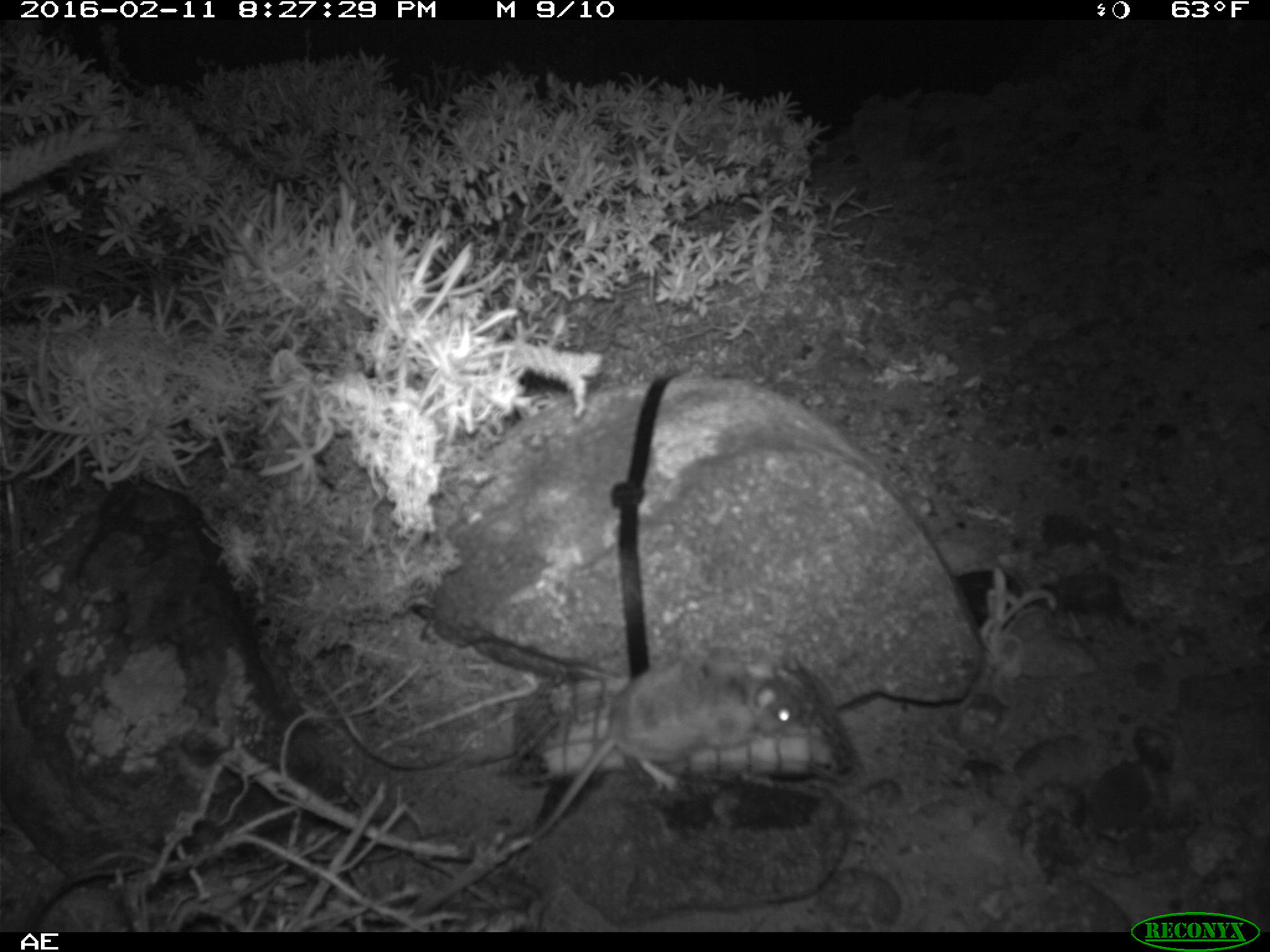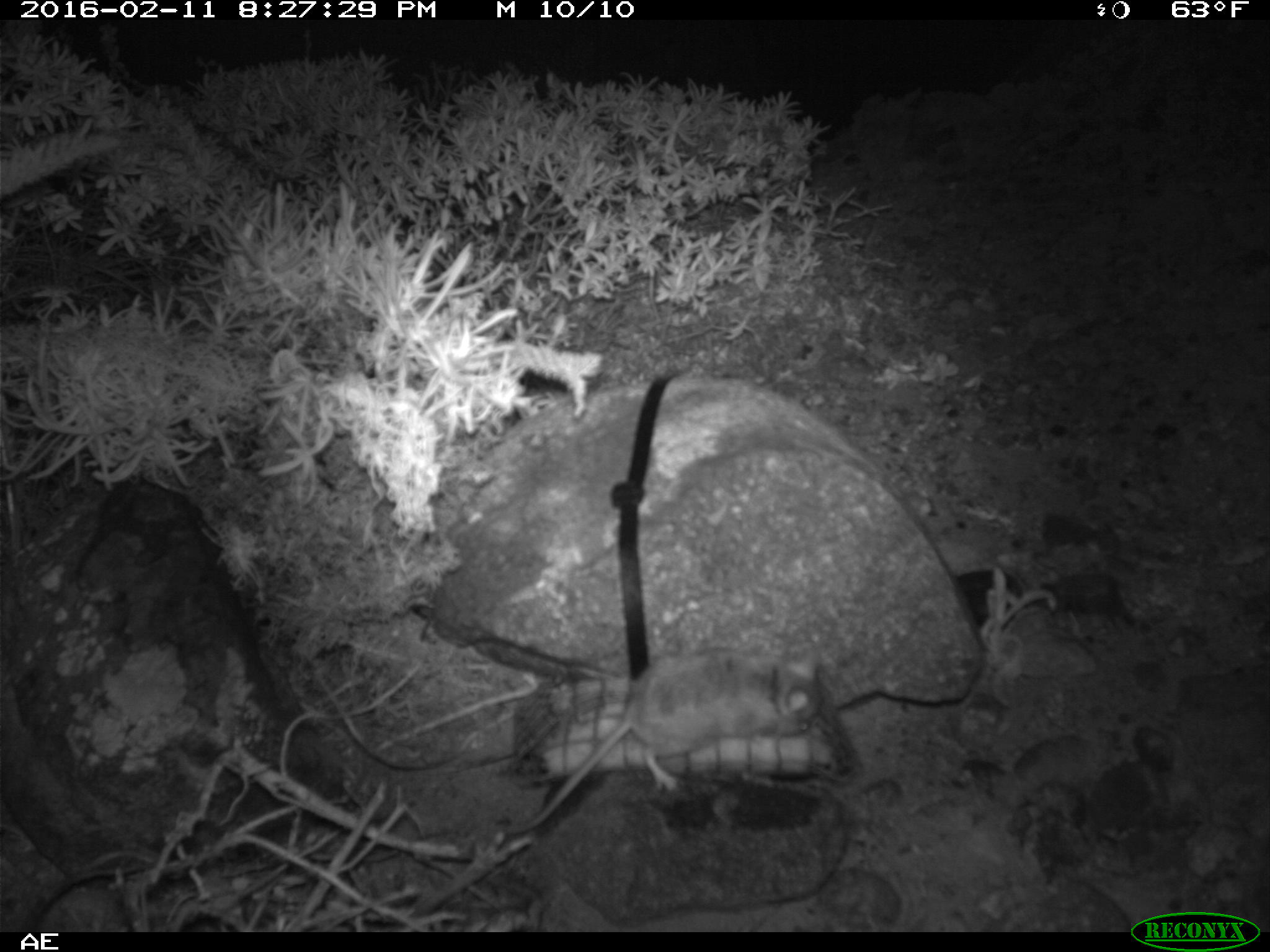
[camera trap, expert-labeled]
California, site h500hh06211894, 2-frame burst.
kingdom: Animalia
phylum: Chordata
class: Mammalia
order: Rodentia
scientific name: Rodentia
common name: rodent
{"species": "rodent (Rodentia)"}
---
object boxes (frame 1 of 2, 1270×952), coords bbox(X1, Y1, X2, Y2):
rodent: bbox(497, 649, 804, 860)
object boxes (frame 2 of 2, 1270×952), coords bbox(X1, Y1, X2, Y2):
rodent: bbox(504, 648, 820, 834)